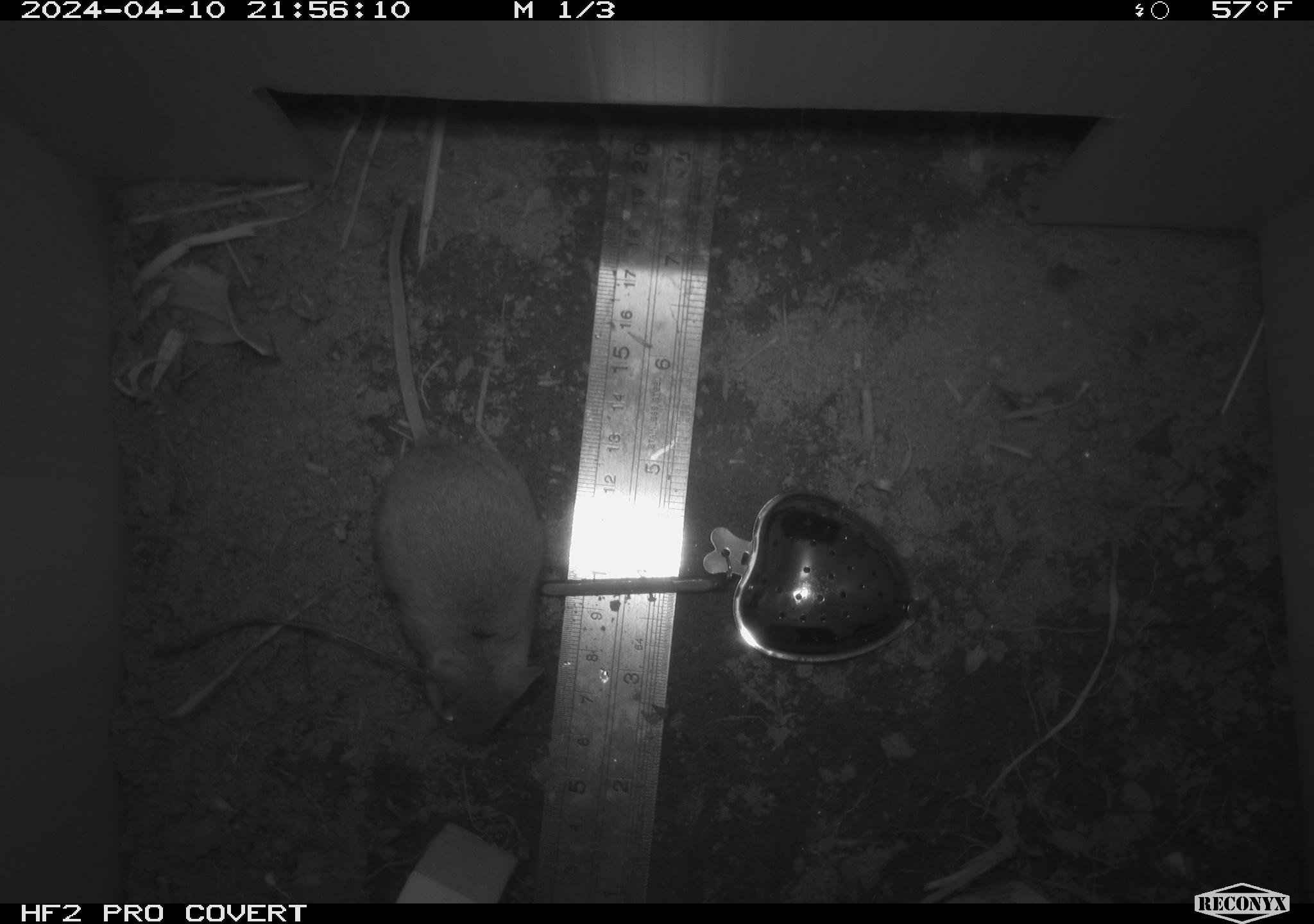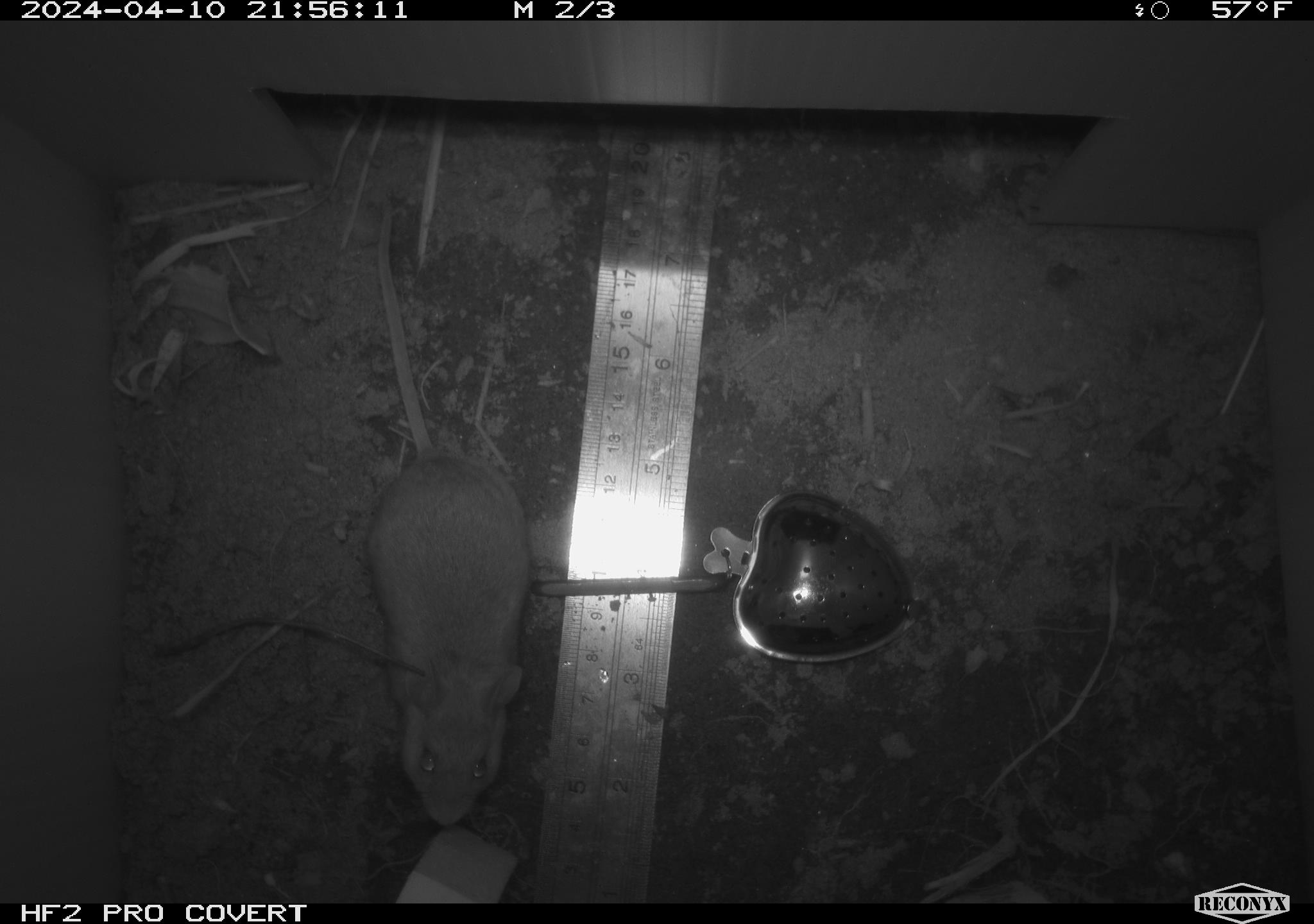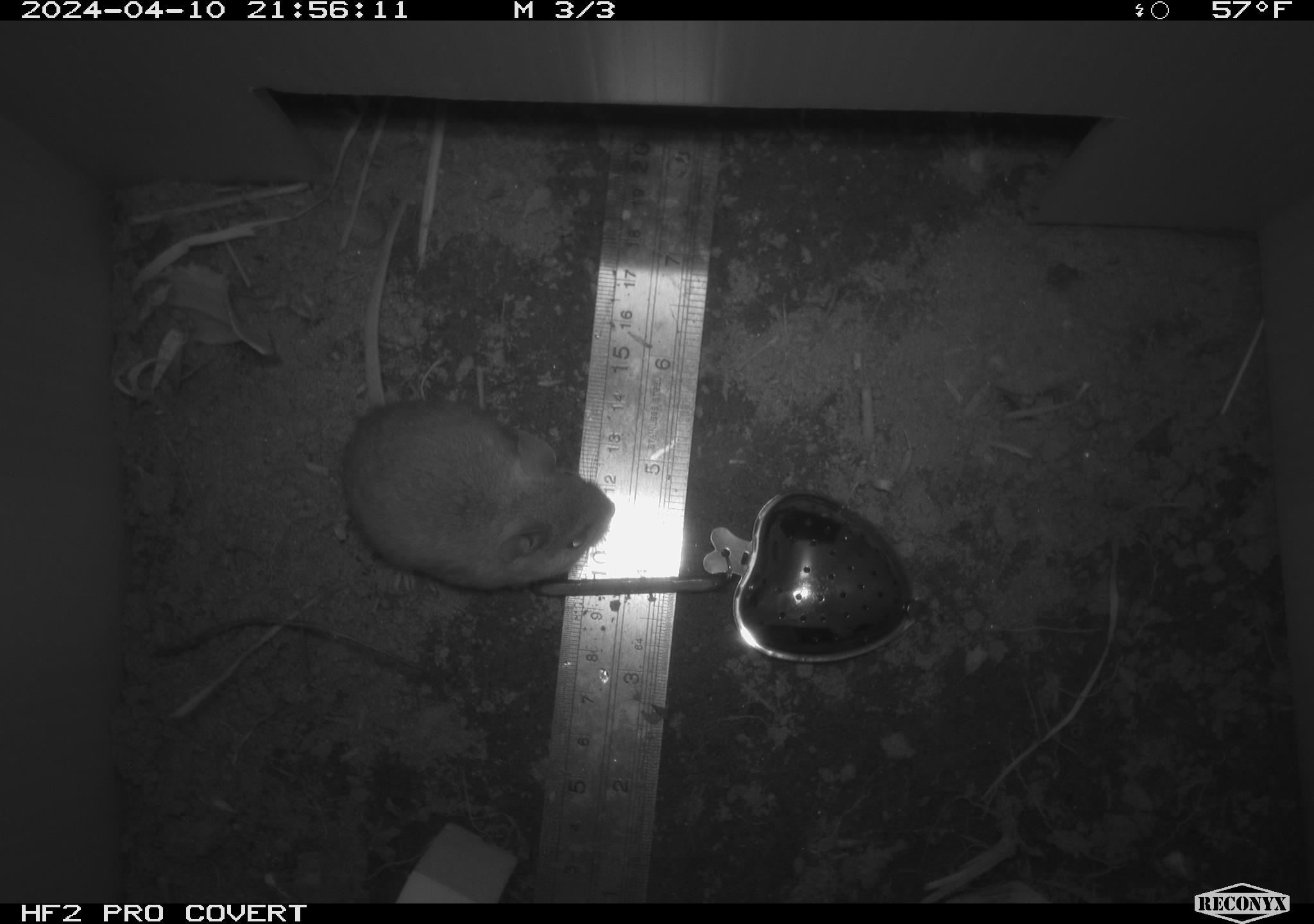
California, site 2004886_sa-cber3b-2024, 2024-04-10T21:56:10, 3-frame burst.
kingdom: Animalia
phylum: Chordata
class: Mammalia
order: Rodentia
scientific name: Rodentia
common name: mouse species